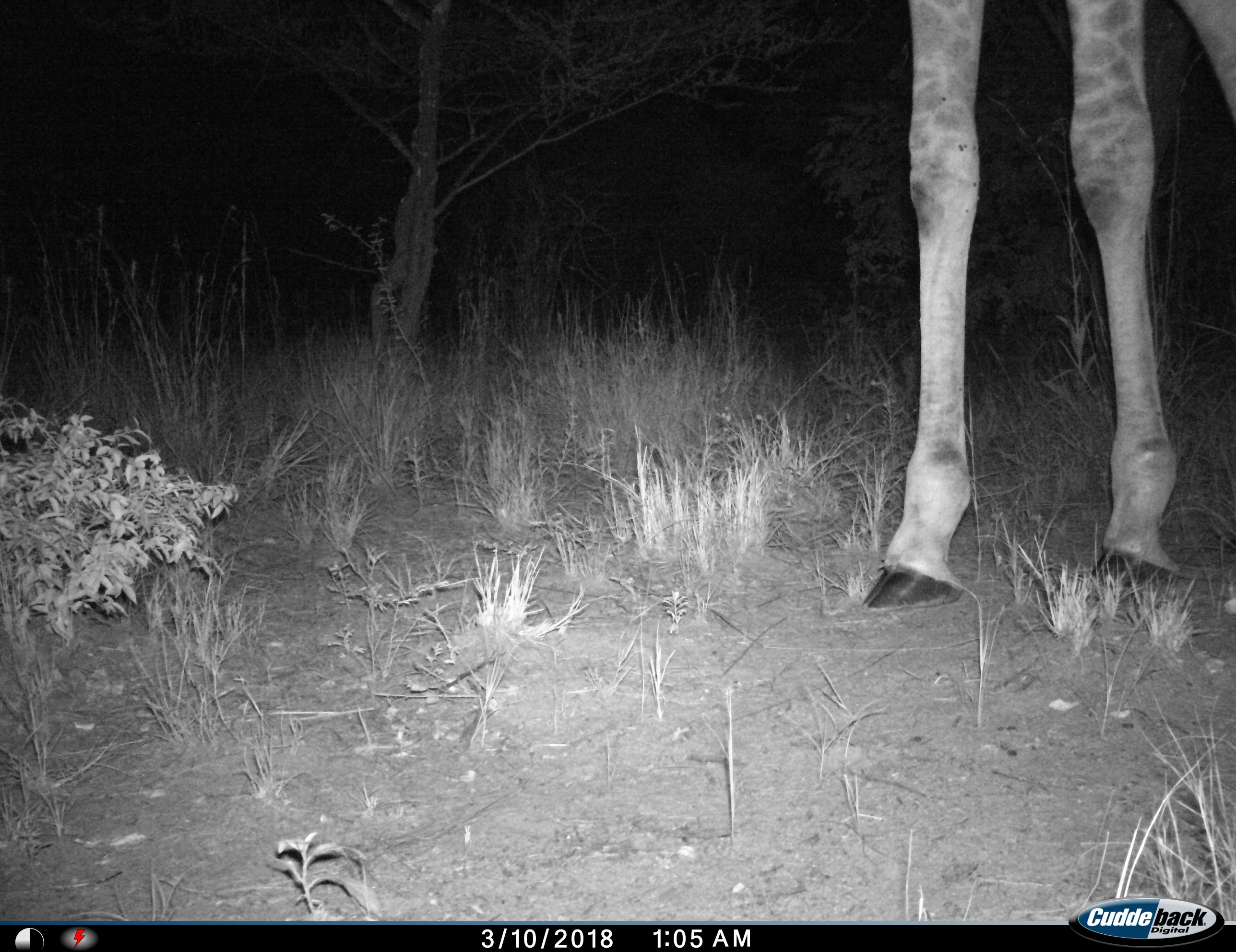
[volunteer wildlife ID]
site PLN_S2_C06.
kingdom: Animalia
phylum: Chordata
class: Mammalia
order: Artiodactyla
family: Giraffidae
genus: Giraffa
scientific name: Giraffa camelopardalis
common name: giraffe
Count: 1.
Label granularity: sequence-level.